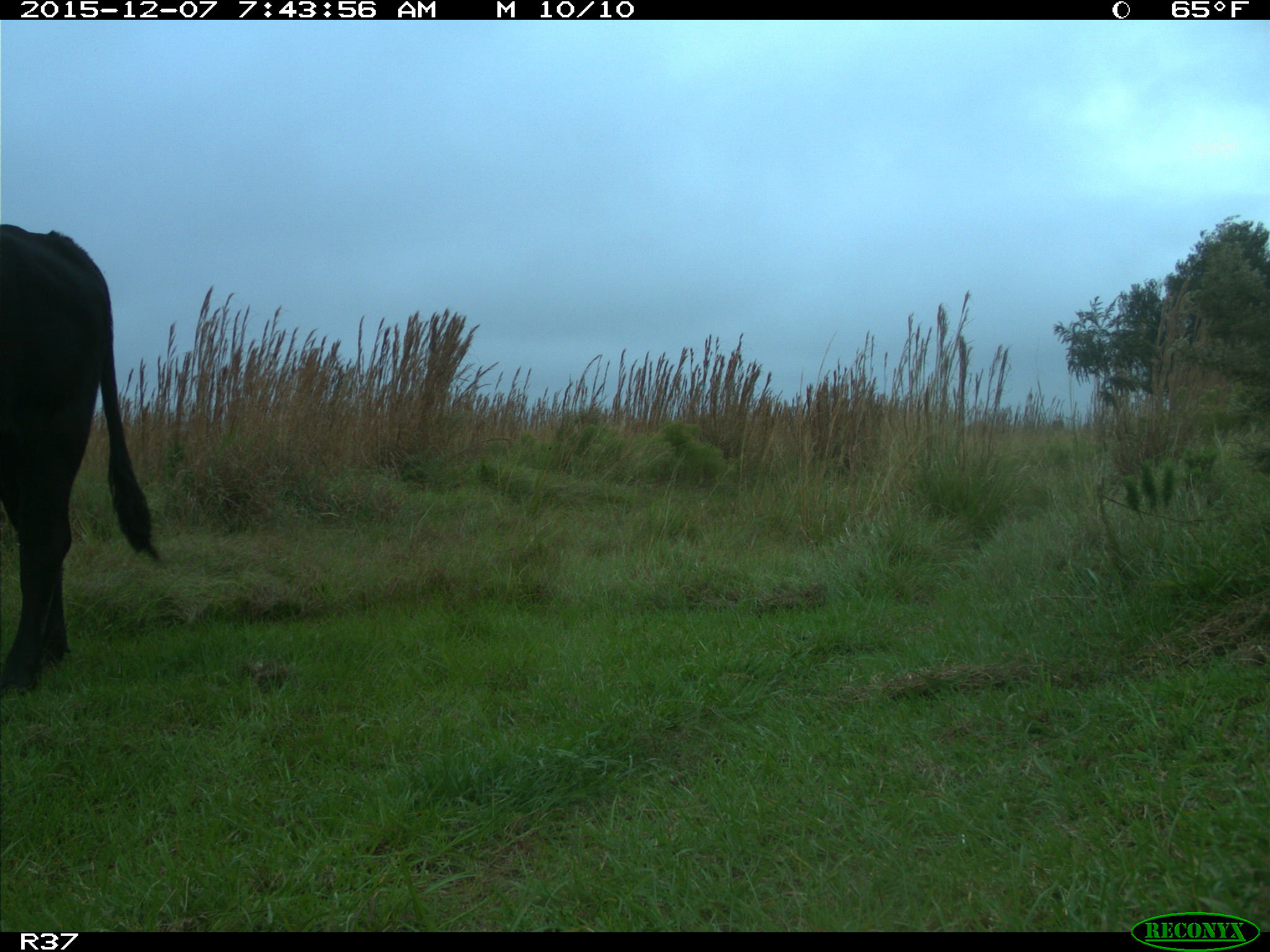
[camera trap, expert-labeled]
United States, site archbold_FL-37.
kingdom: Animalia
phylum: Chordata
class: Mammalia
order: Artiodactyla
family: Bovidae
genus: Bos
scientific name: Bos taurus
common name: domestic cow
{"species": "Bos taurus (domestic cow)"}